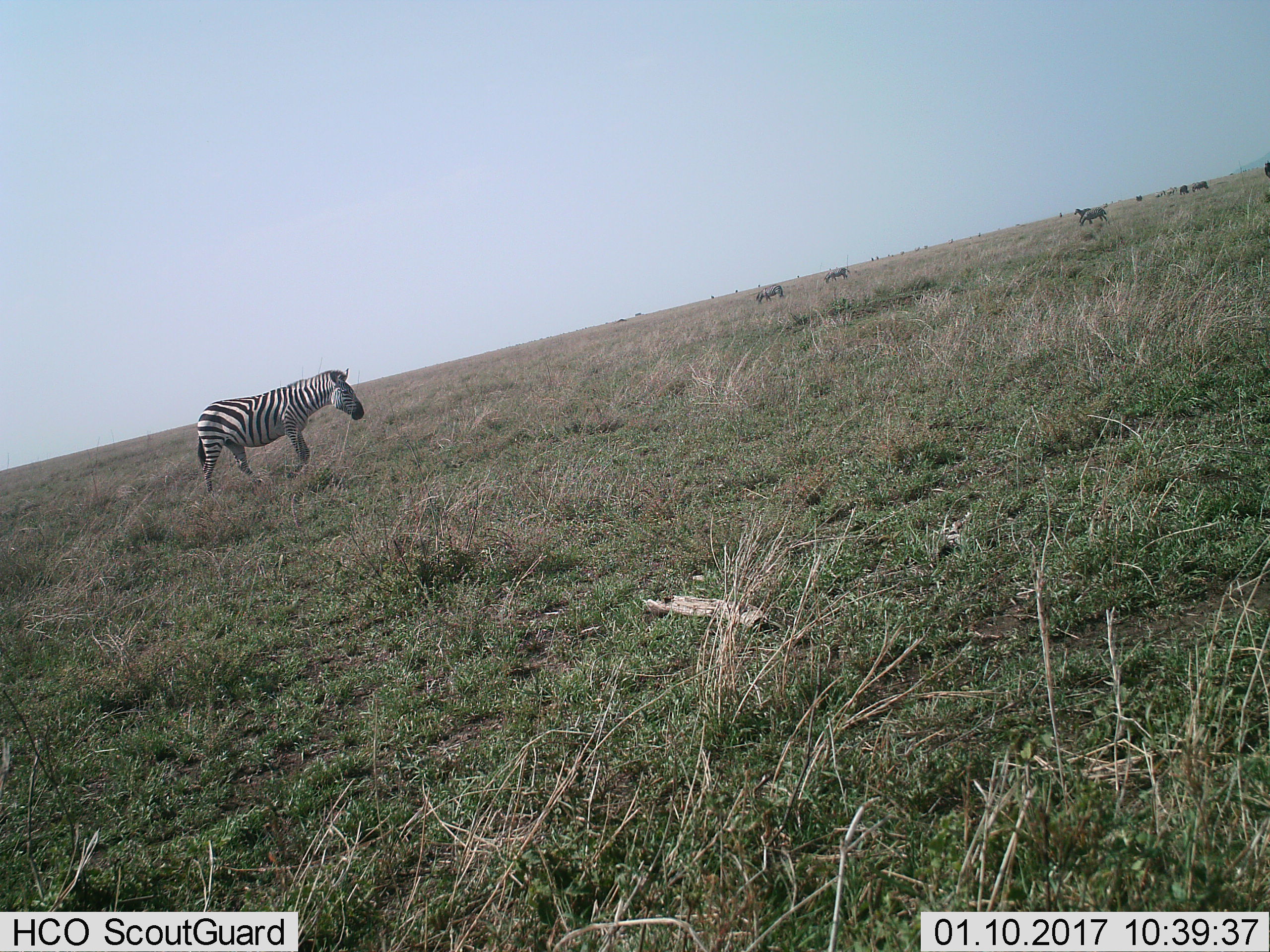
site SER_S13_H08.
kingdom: Animalia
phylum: Chordata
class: Mammalia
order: Perissodactyla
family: Equidae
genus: Equus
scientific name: Equus quagga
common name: plains zebra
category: zebraplains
Zebraplains (plains zebra) (Equus quagga), count 1. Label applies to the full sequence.